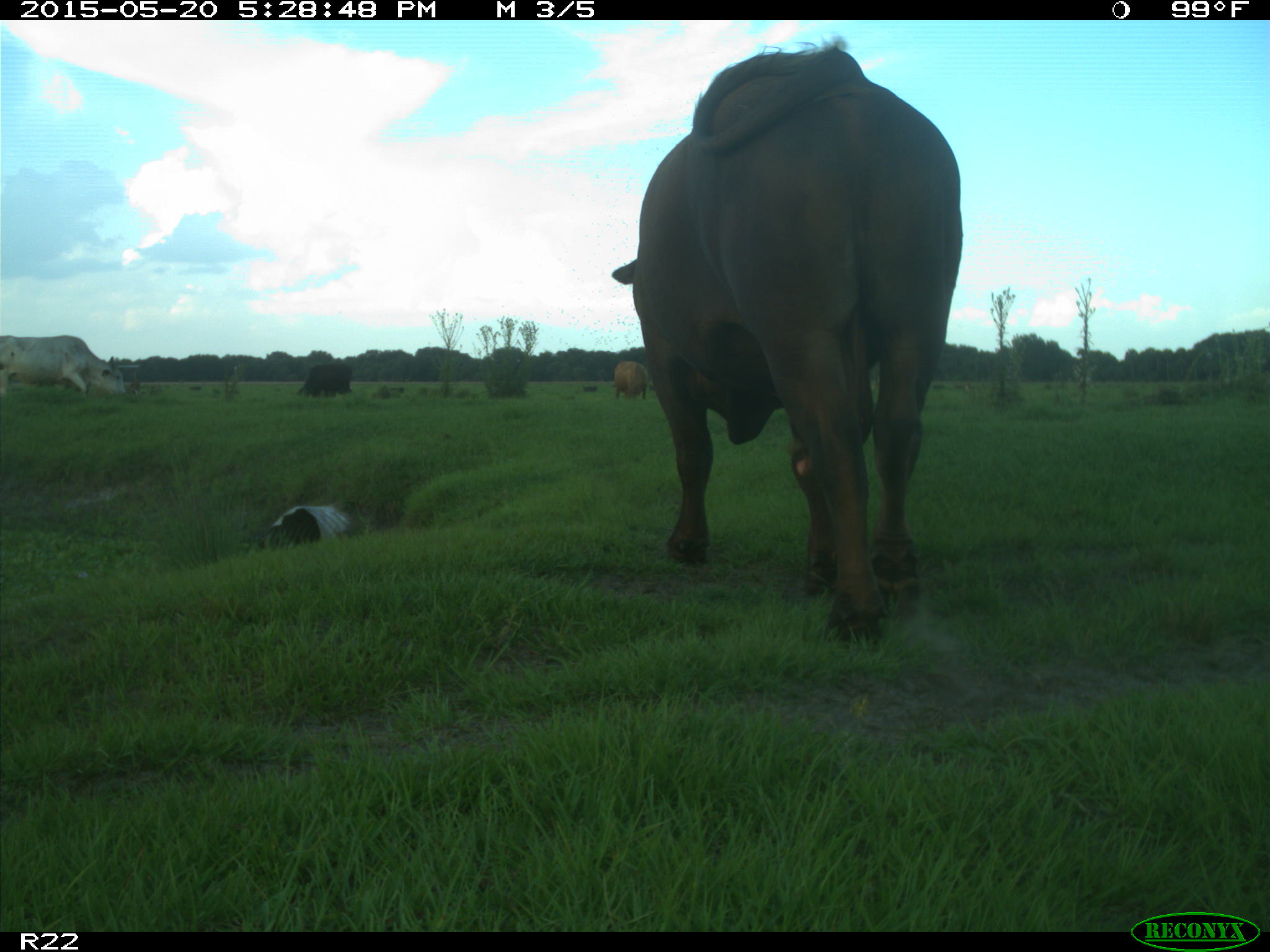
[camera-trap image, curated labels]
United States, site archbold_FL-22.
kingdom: Animalia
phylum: Chordata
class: Mammalia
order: Artiodactyla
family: Bovidae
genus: Bos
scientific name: Bos taurus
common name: domestic cow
Bos taurus (domestic cow).